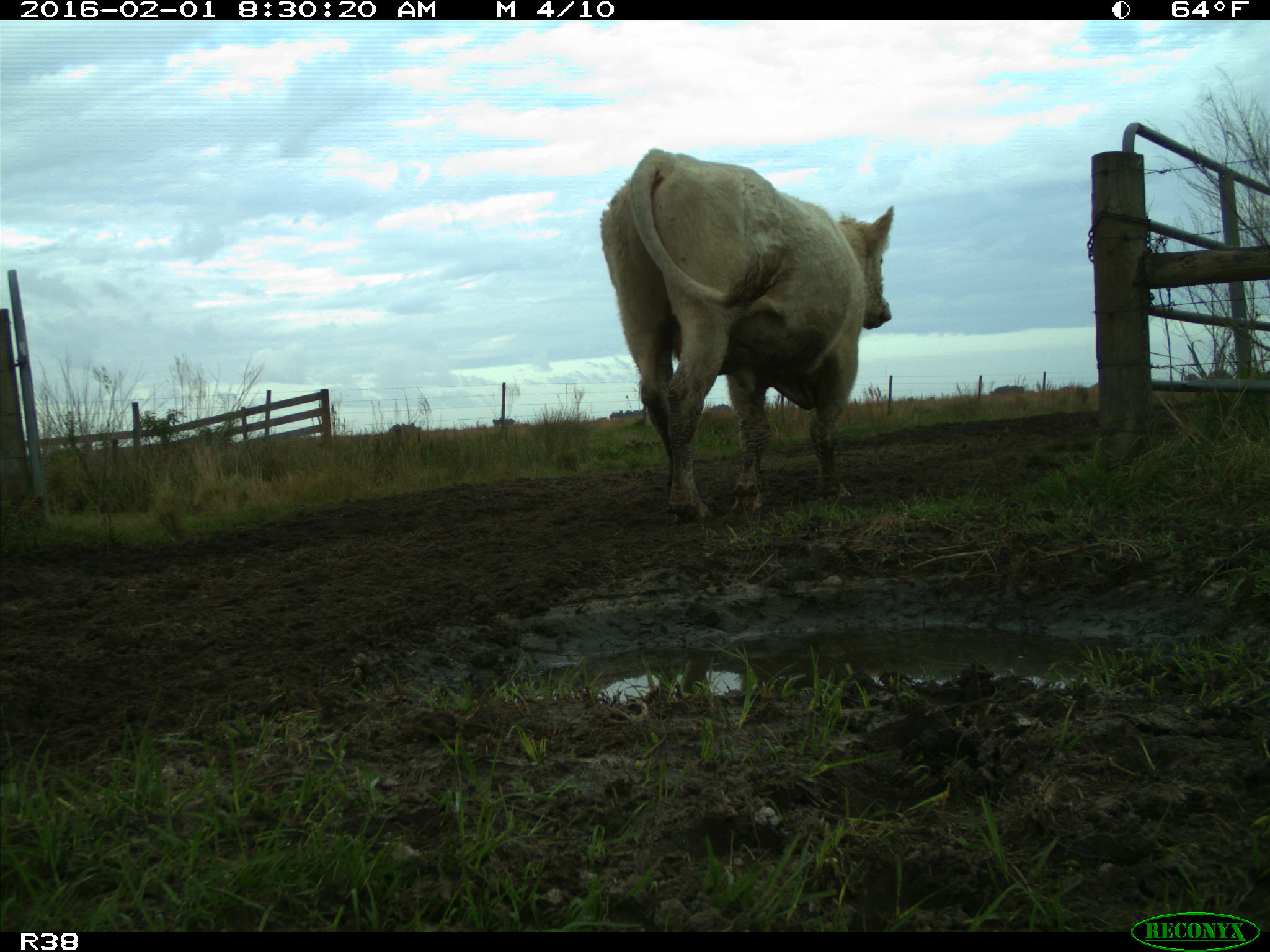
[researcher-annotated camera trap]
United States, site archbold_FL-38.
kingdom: Animalia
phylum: Chordata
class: Mammalia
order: Artiodactyla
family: Bovidae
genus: Bos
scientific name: Bos taurus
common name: domestic cow